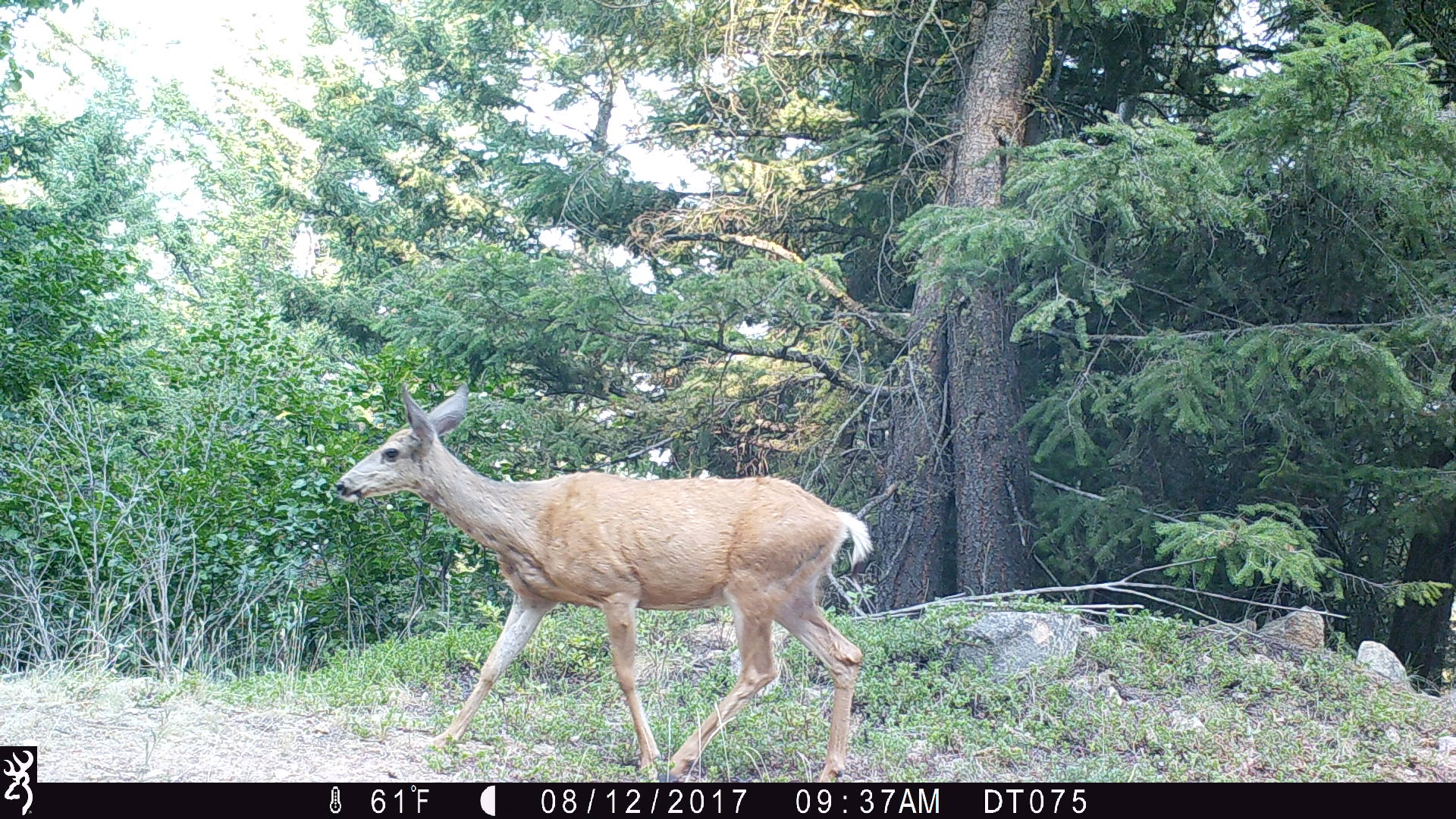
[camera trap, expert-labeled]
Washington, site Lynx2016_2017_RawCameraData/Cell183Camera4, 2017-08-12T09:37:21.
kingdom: Animalia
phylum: Chordata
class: Mammalia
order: Artiodactyla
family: Cervidae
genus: Odocoileus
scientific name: Odocoileus hemionus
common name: mule deer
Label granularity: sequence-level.